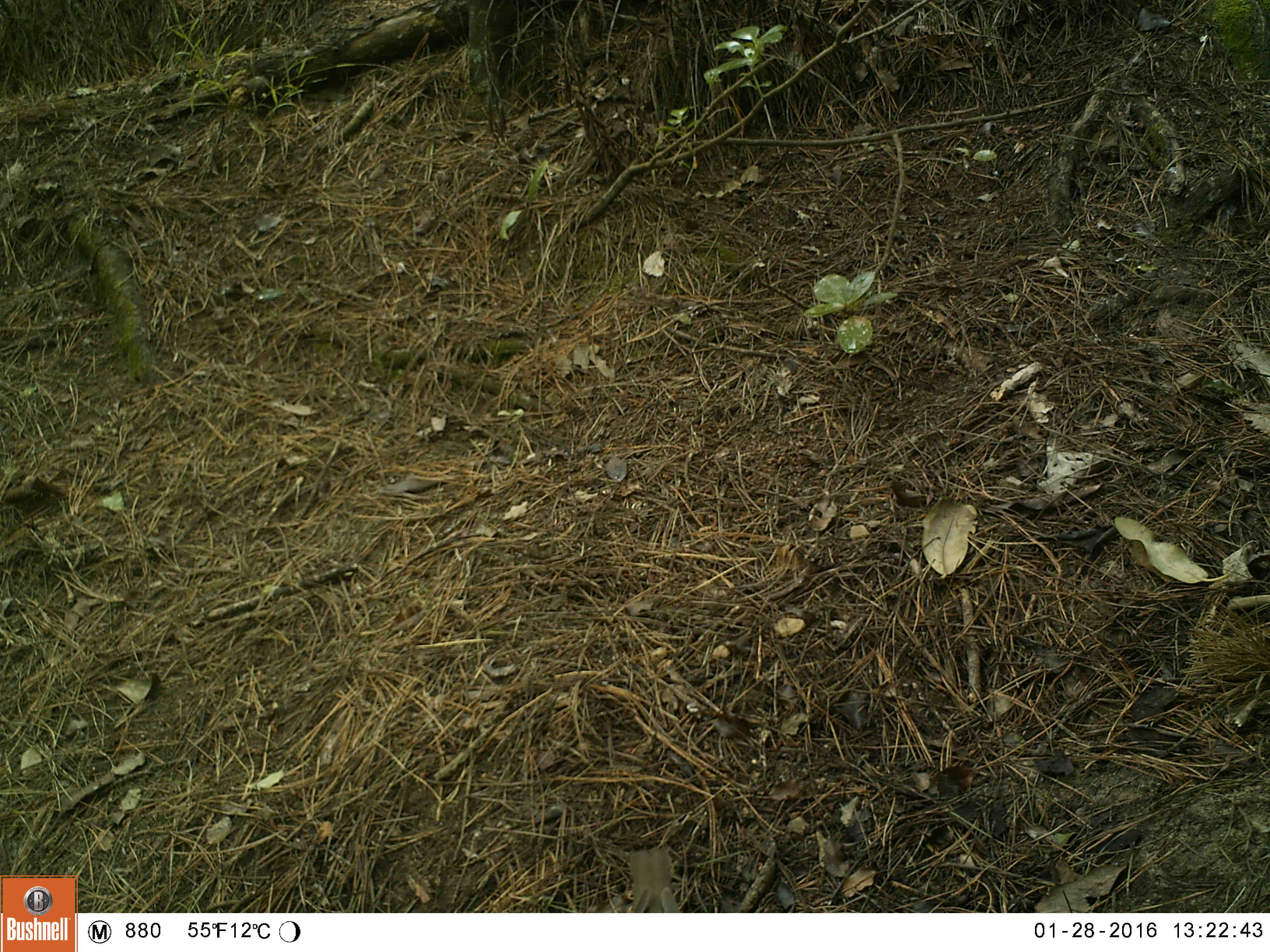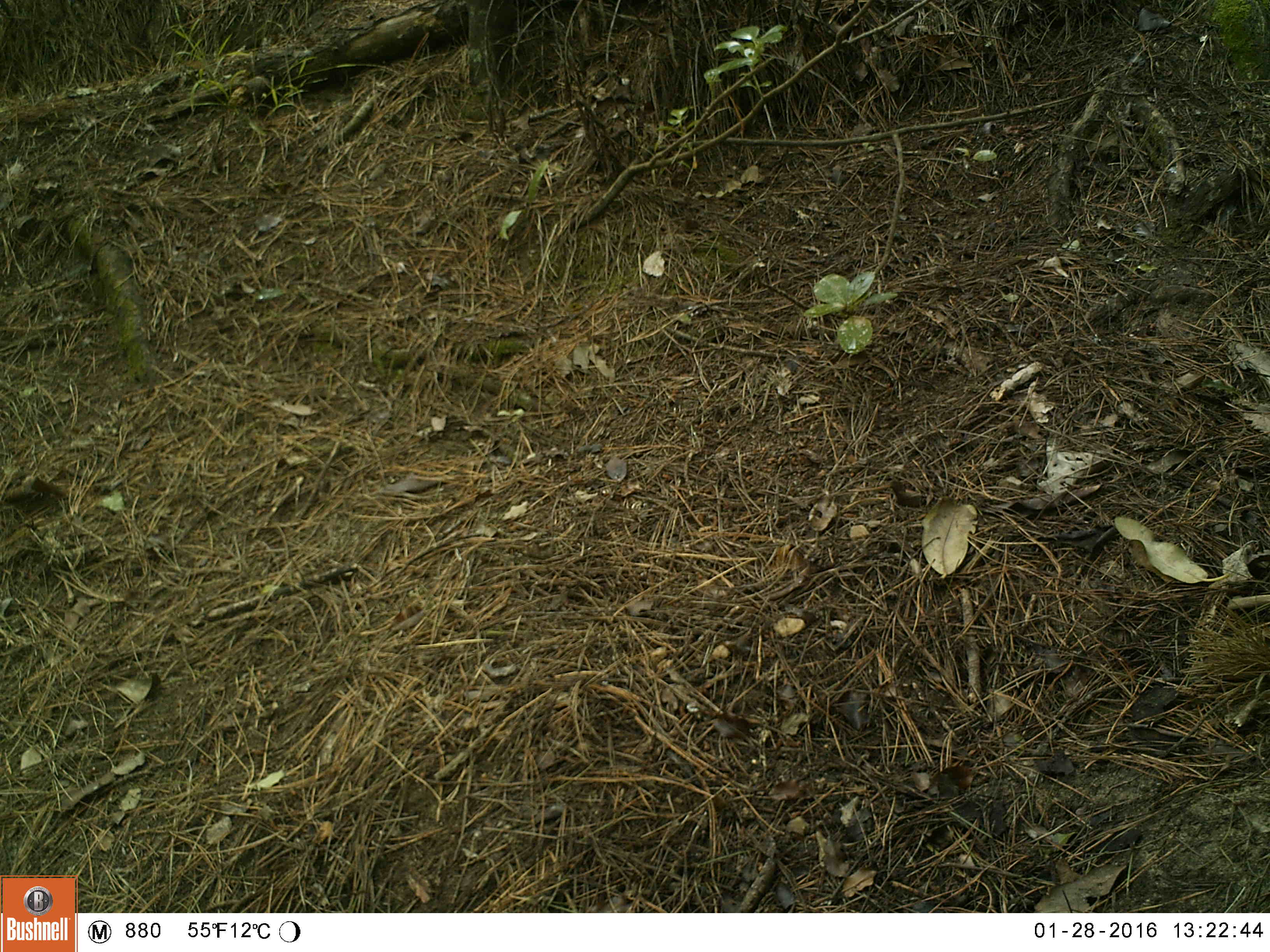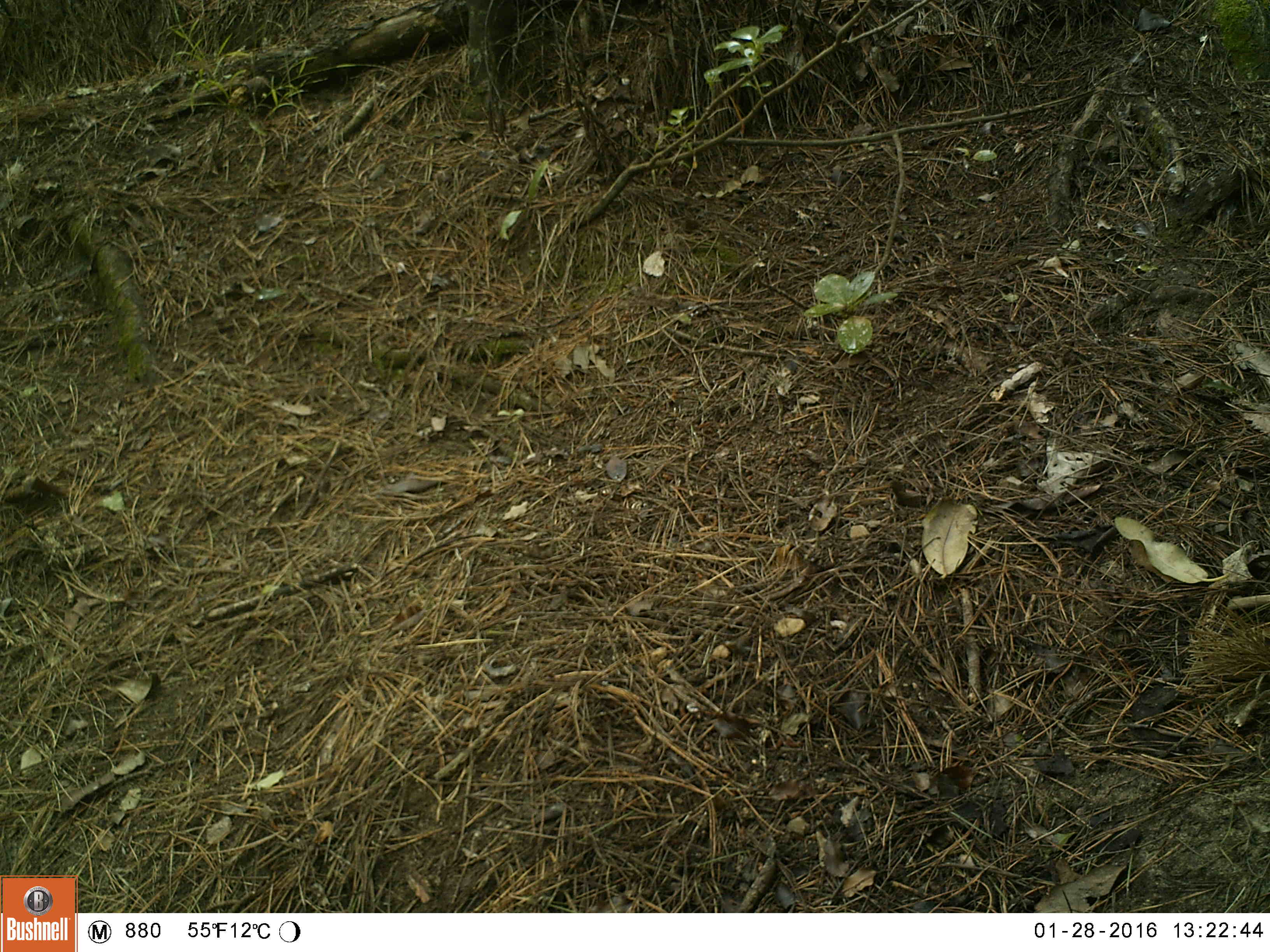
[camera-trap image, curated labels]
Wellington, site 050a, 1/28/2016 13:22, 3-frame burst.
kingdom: Animalia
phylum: Chordata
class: Aves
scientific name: Aves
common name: bird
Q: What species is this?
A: Bird (Aves).